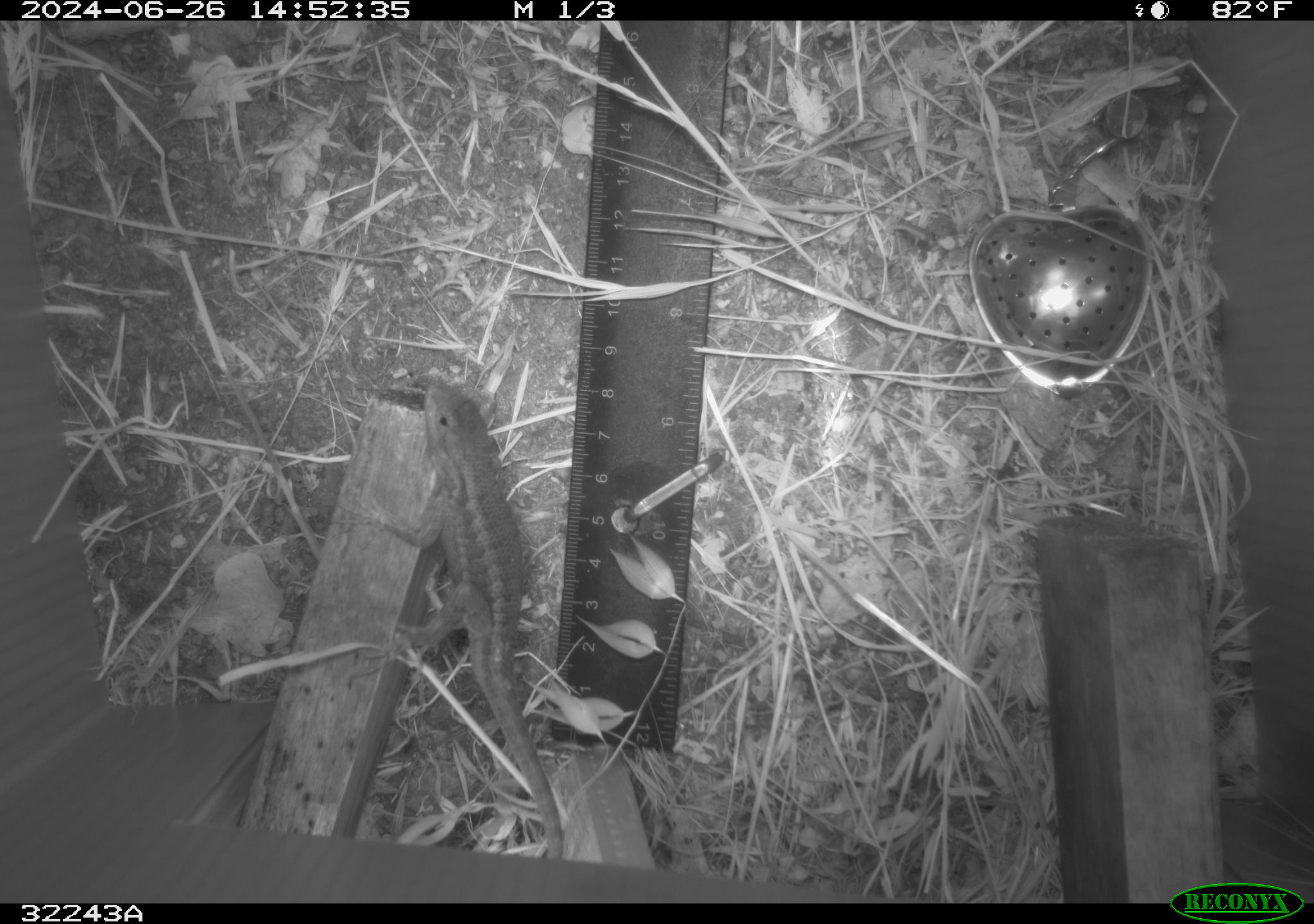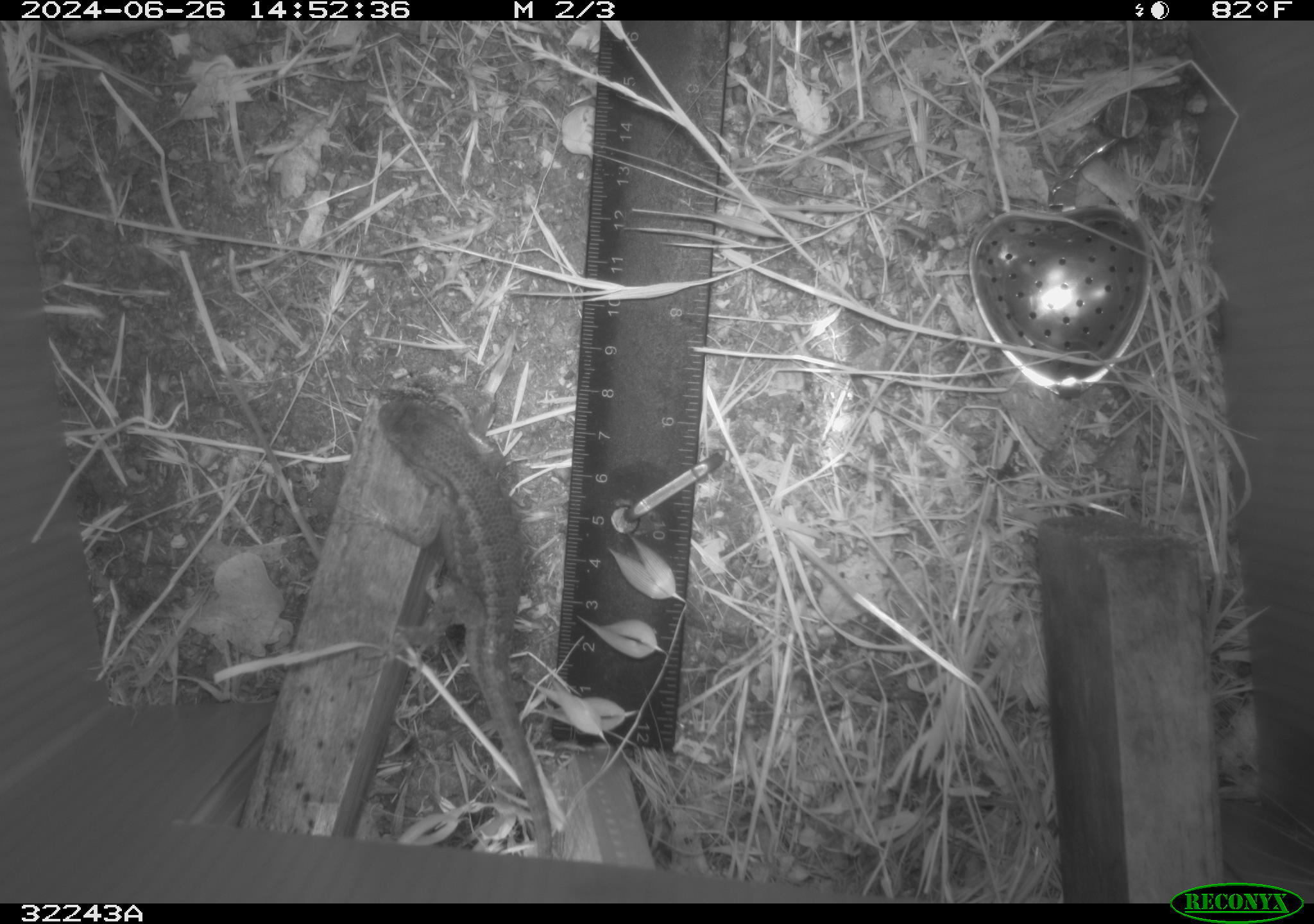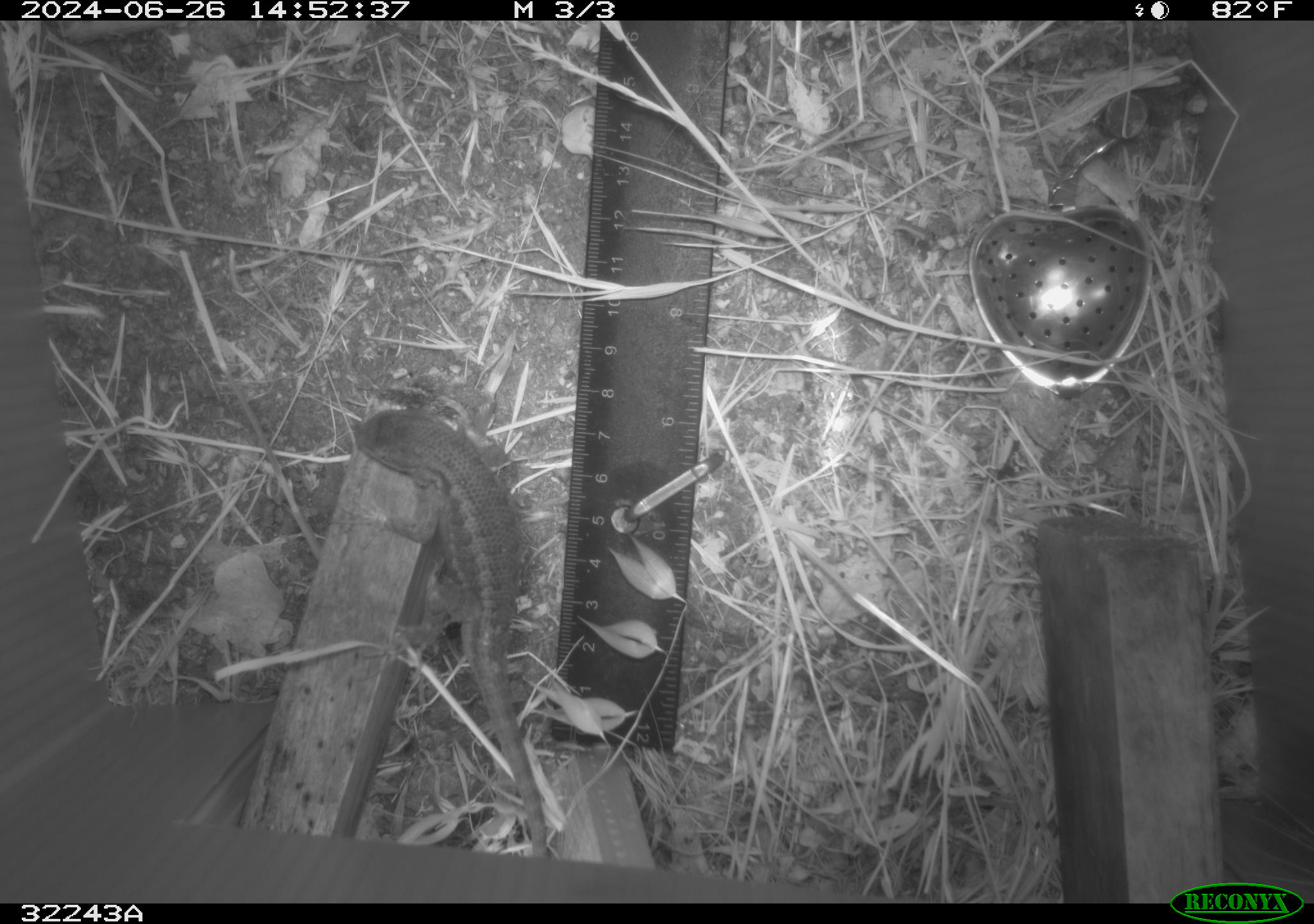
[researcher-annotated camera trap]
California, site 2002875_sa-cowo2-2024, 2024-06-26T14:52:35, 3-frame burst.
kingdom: Animalia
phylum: Chordata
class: Reptilia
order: Squamata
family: Phrynosomatidae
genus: Sceloporus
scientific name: Sceloporus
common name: spiny lizards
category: sceloporus species